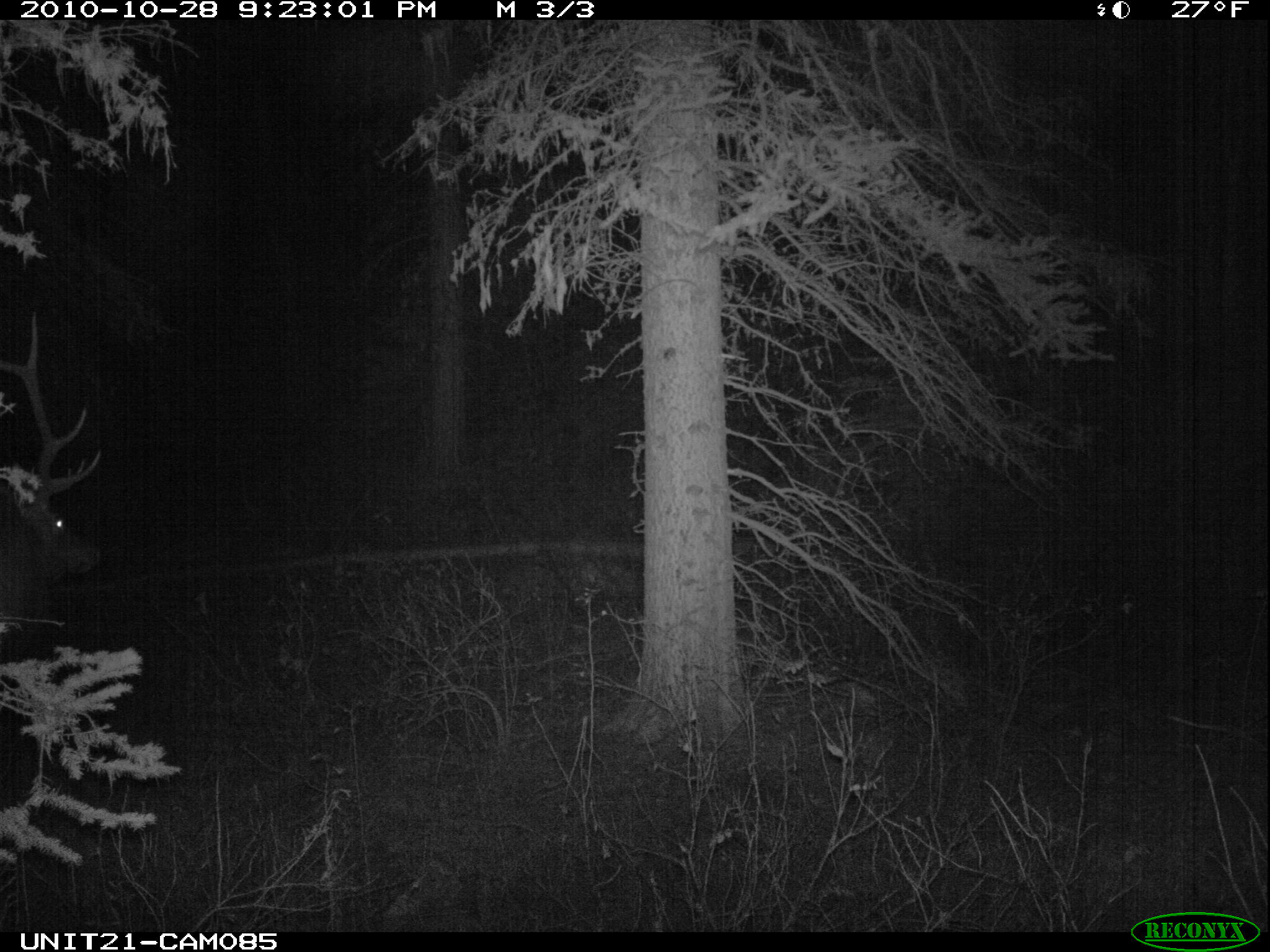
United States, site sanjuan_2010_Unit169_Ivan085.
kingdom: Animalia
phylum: Chordata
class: Mammalia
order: Artiodactyla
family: Cervidae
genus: Cervus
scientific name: Cervus elaphus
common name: red deer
Cervus elaphus (red deer).